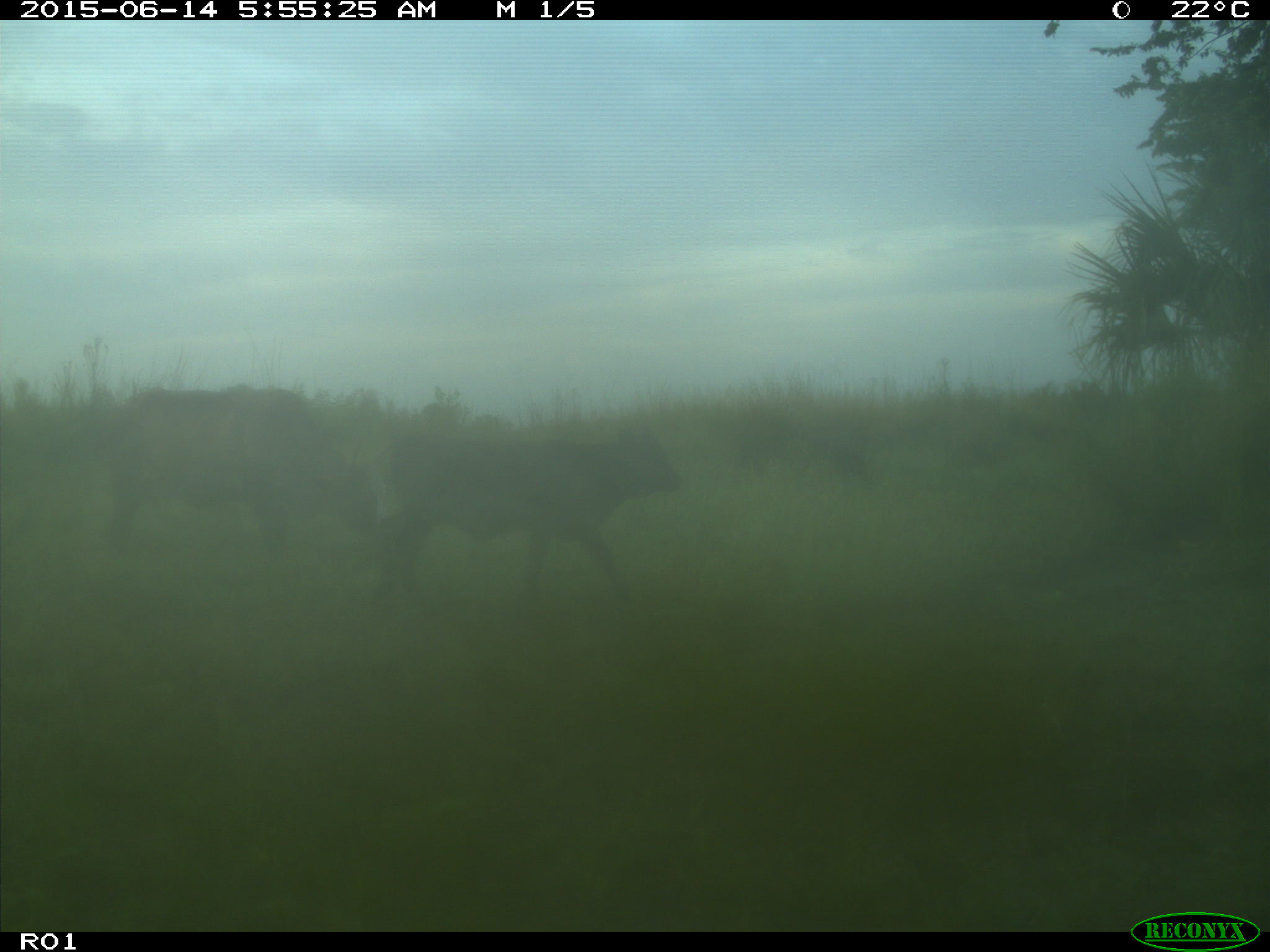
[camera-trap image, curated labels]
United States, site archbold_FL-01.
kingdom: Animalia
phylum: Chordata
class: Mammalia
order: Artiodactyla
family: Bovidae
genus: Bos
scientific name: Bos taurus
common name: domestic cow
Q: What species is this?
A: Bos taurus (domestic cow).